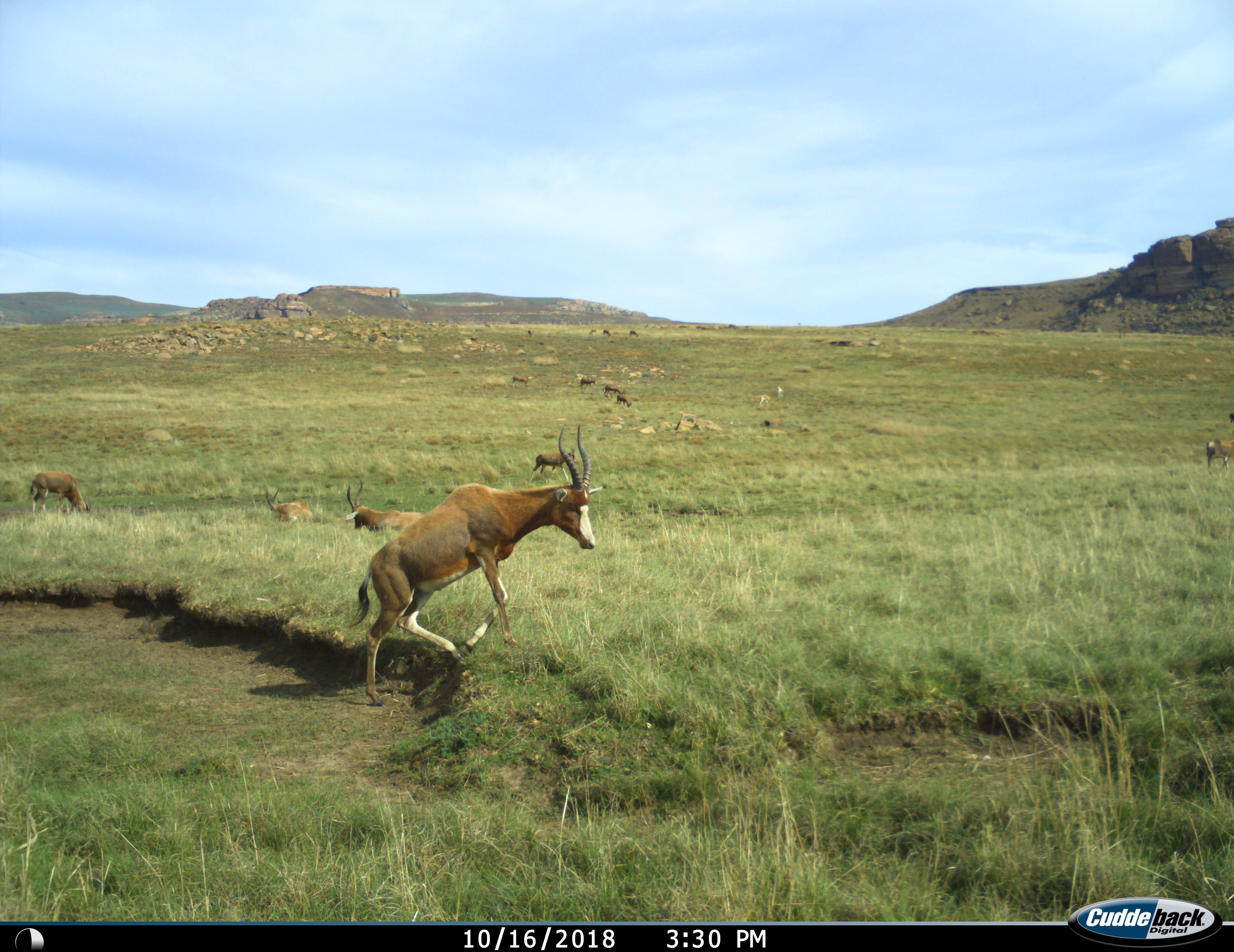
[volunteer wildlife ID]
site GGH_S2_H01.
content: unidentified animal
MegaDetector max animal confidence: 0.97